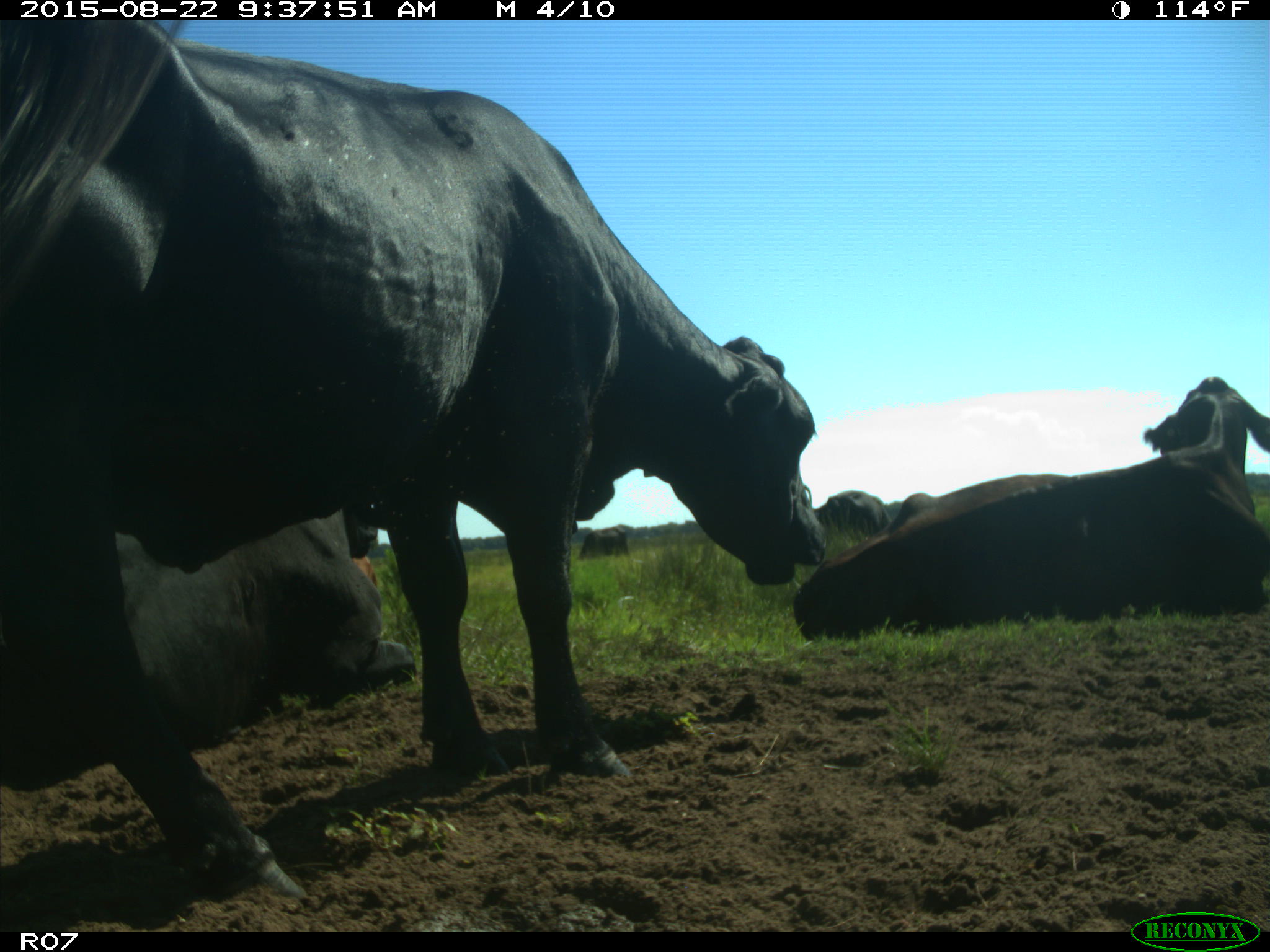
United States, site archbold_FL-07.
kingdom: Animalia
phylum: Chordata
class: Mammalia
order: Artiodactyla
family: Bovidae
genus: Bos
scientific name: Bos taurus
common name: domestic cow